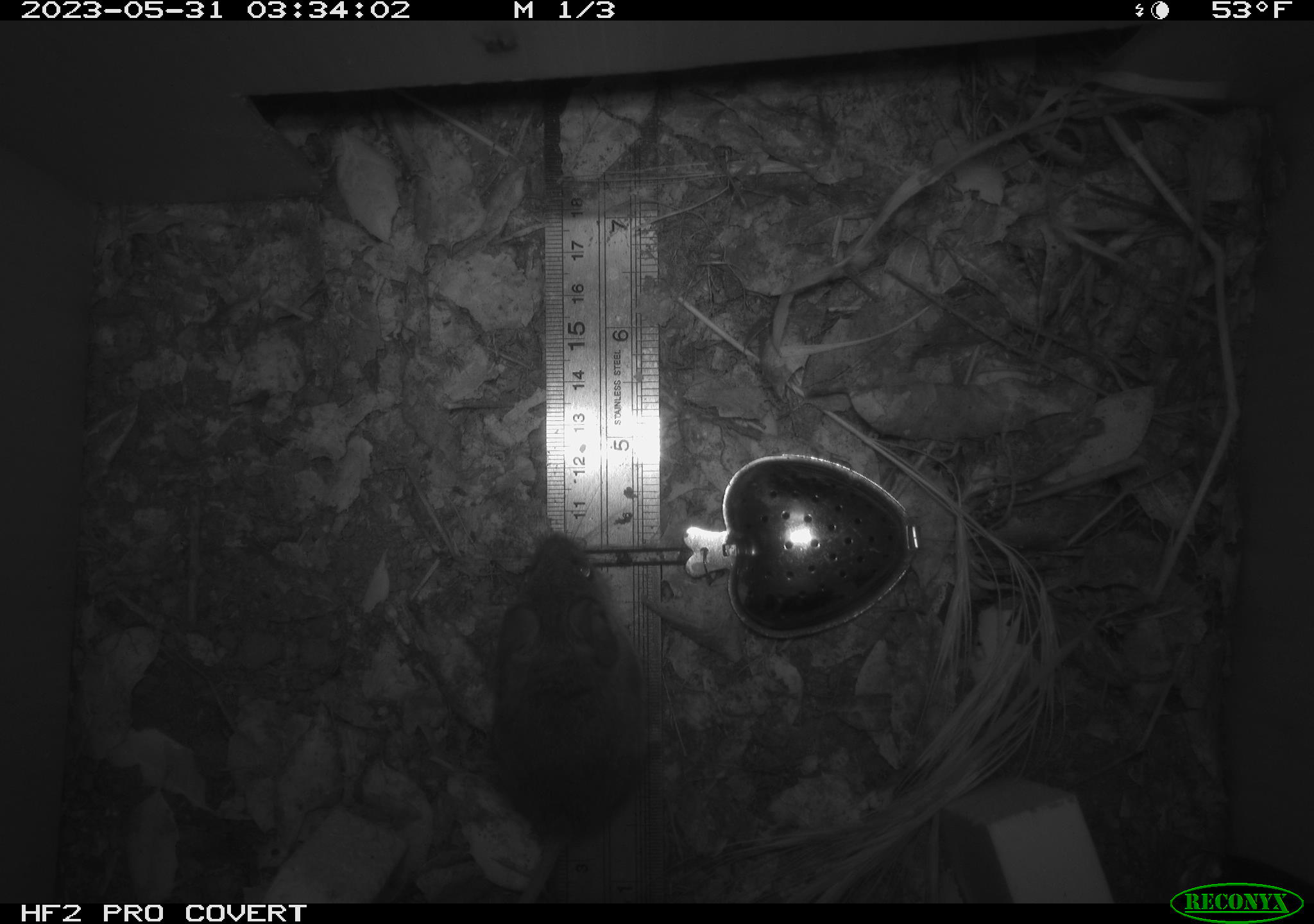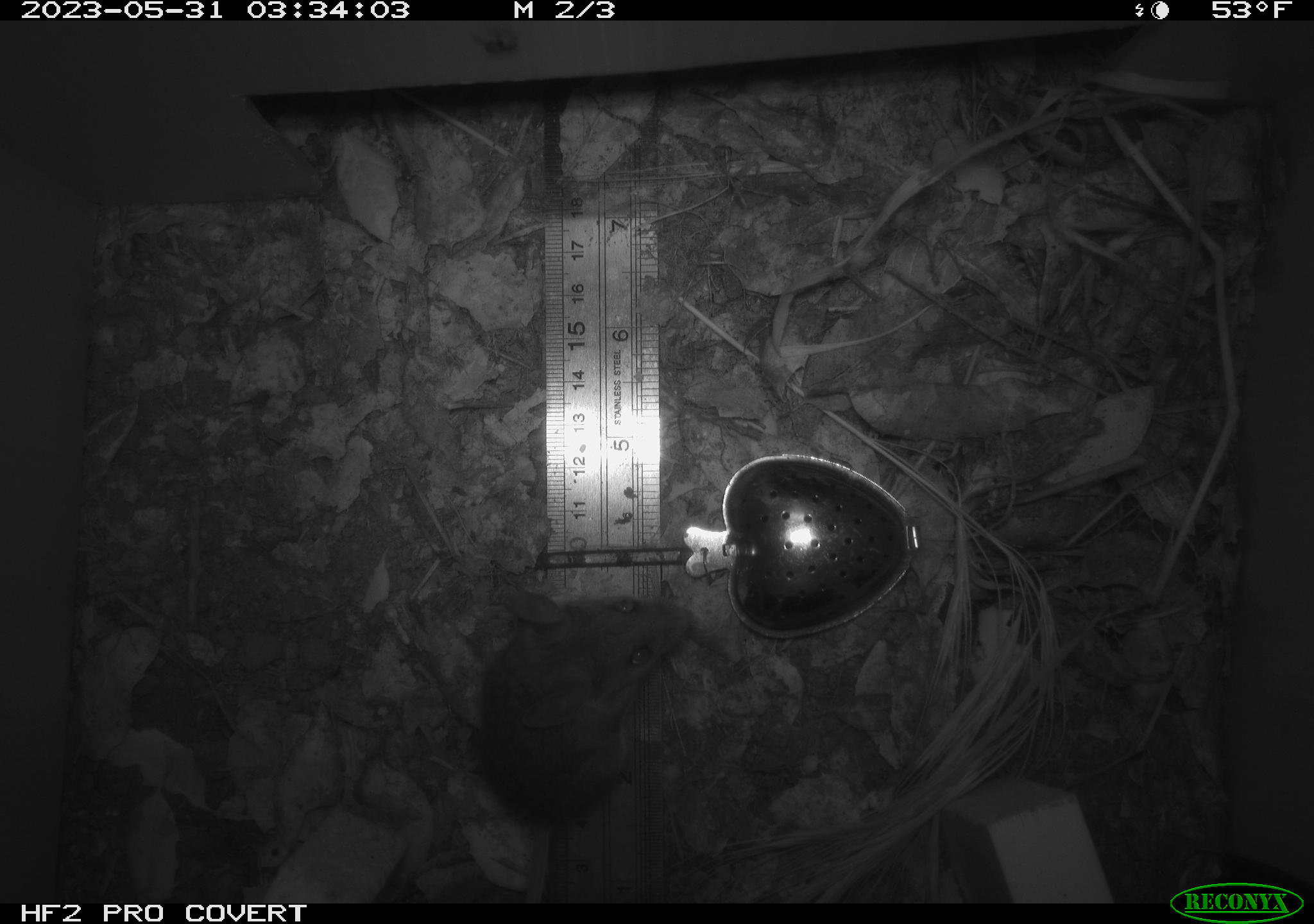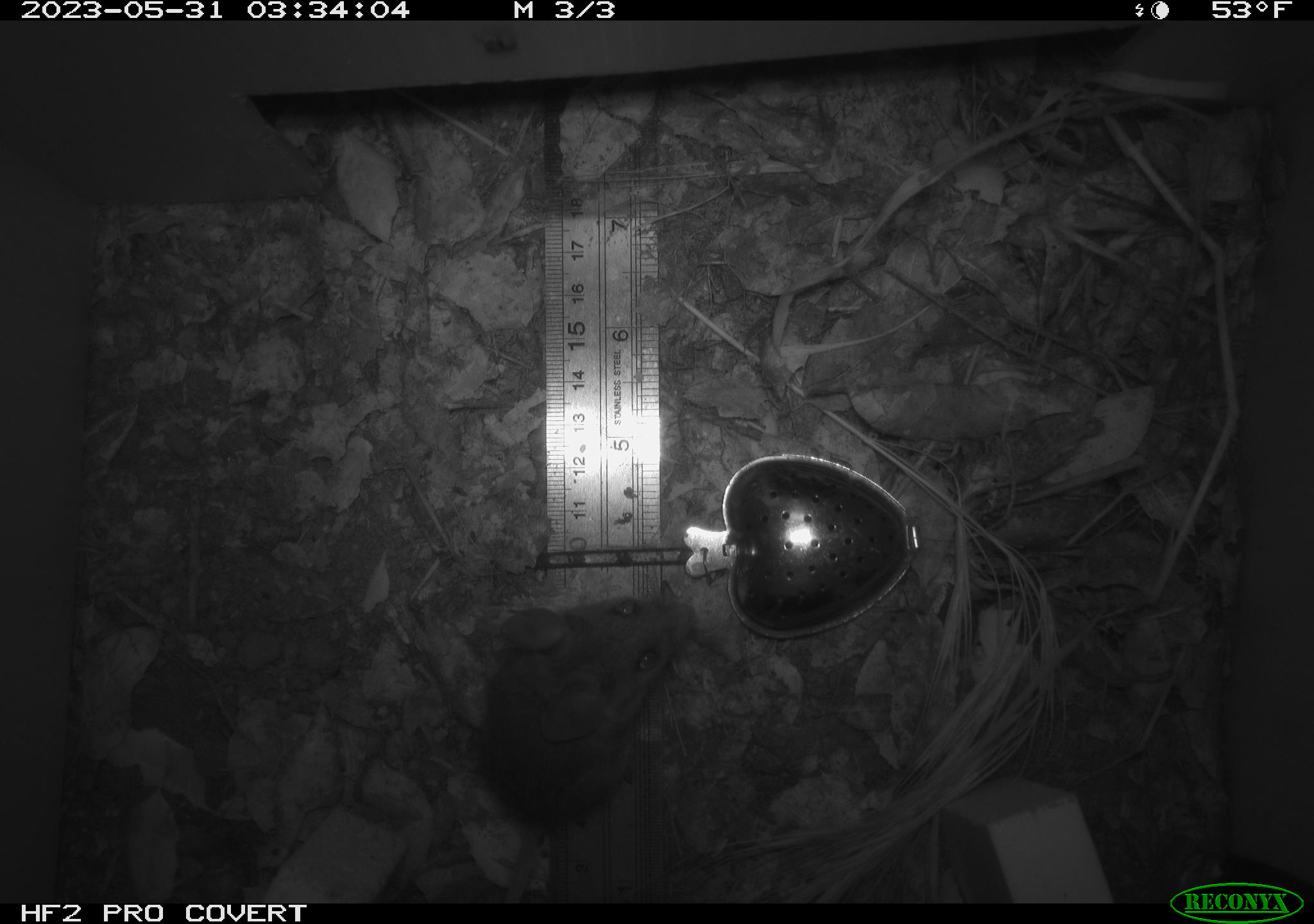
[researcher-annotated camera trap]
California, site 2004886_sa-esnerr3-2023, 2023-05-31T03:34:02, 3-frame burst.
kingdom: Animalia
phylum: Chordata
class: Mammalia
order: Rodentia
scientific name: Rodentia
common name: mouse species